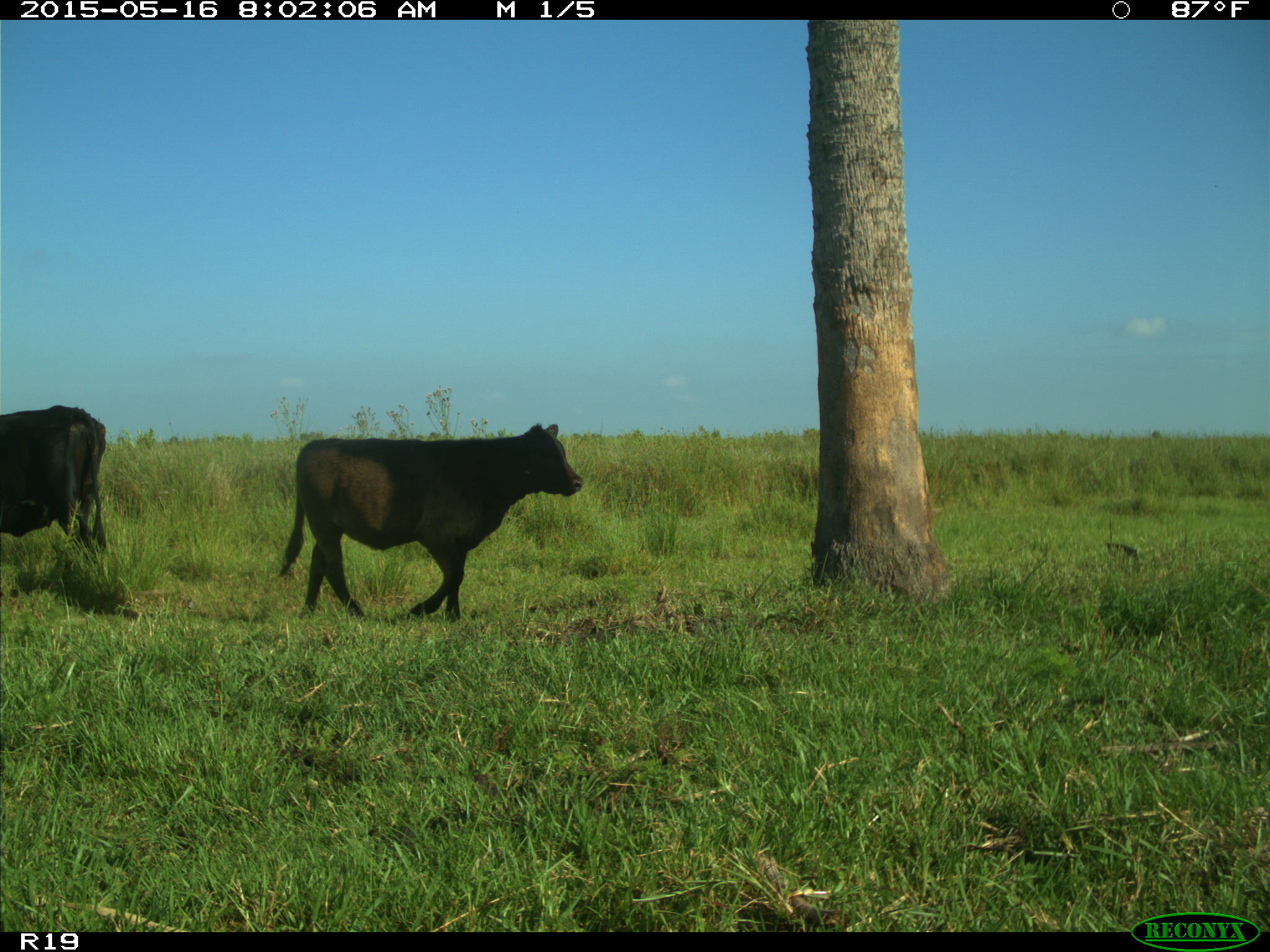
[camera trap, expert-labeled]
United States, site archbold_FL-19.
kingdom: Animalia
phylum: Chordata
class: Mammalia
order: Artiodactyla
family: Bovidae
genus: Bos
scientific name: Bos taurus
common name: domestic cow